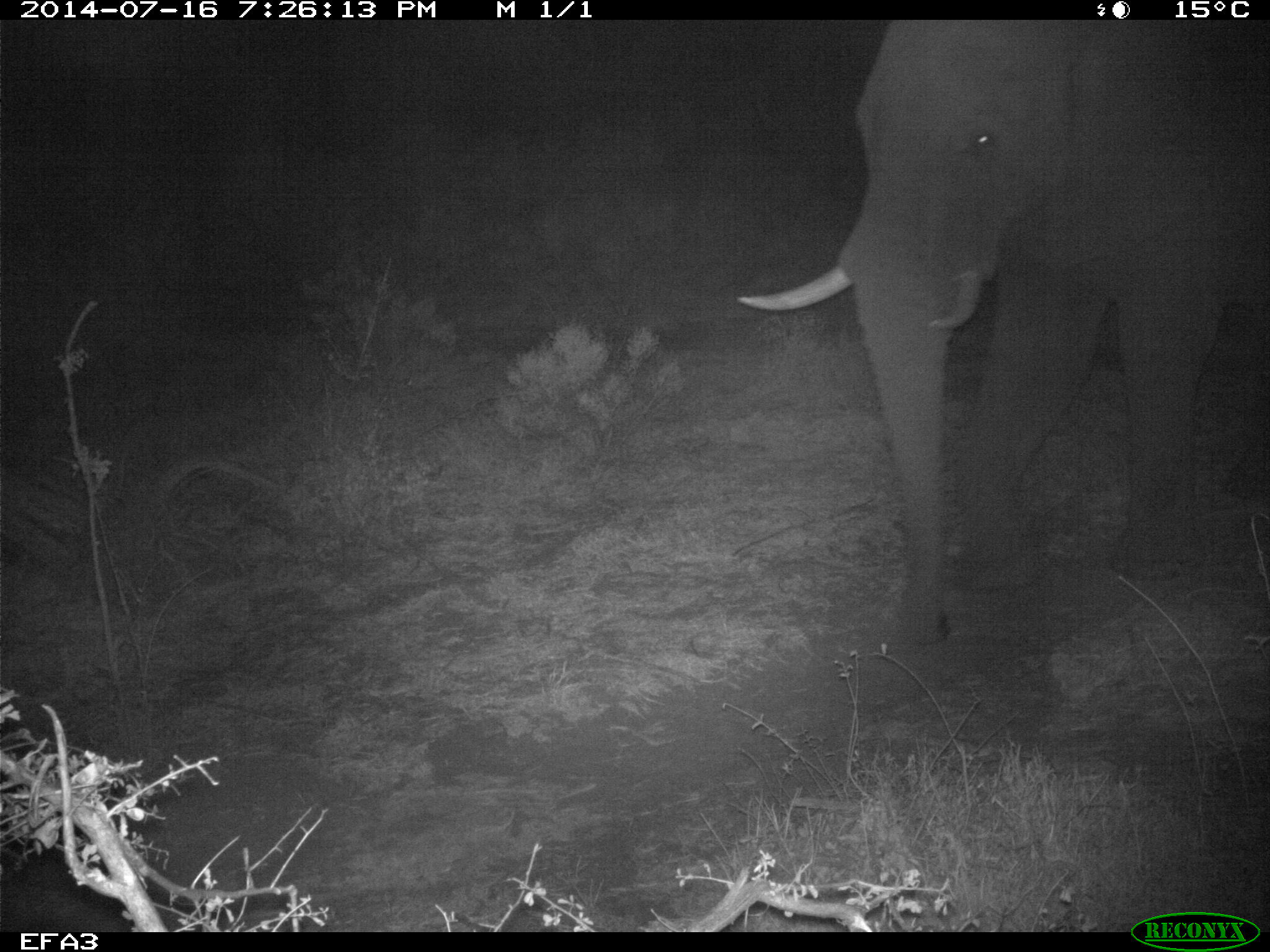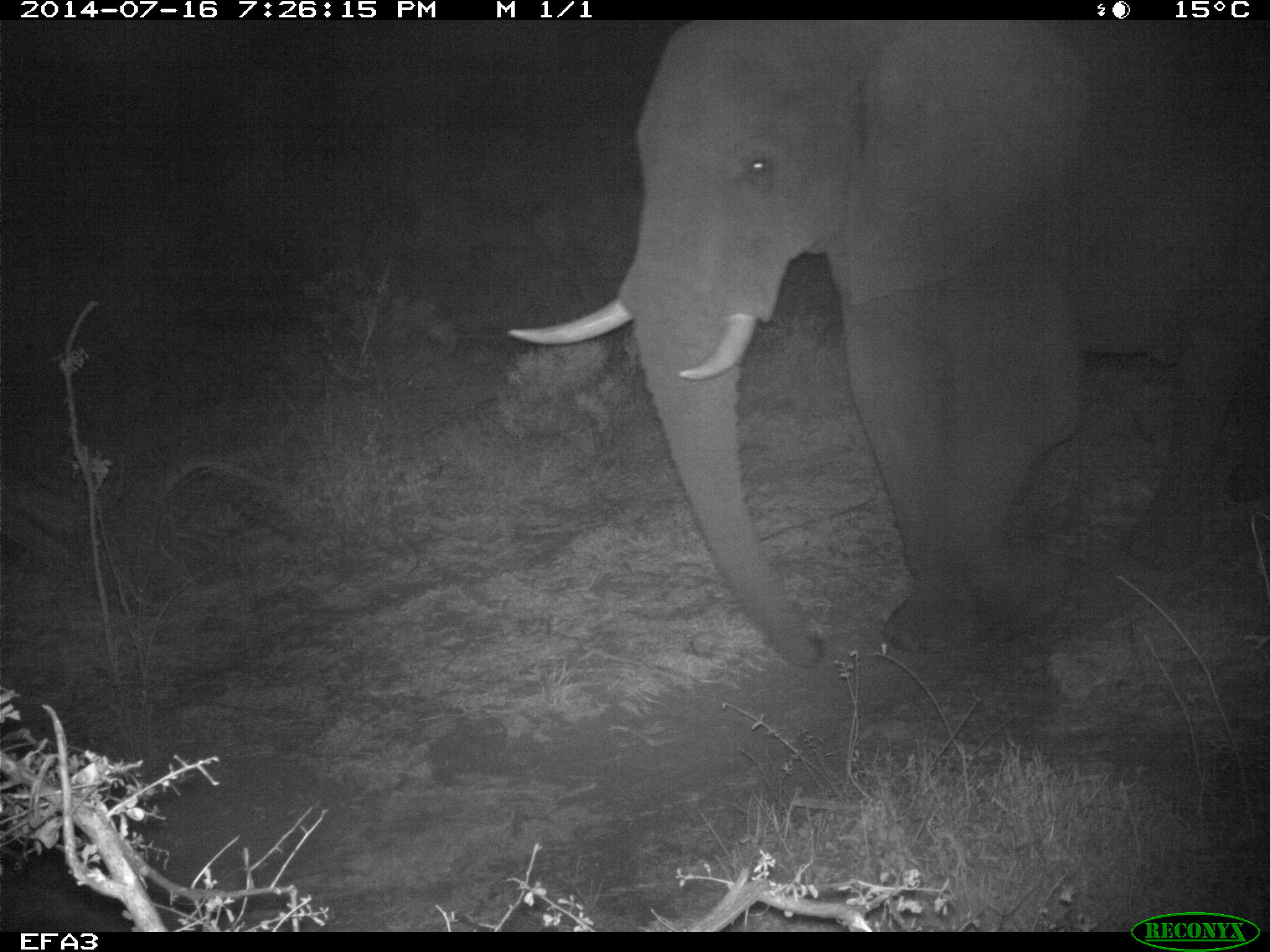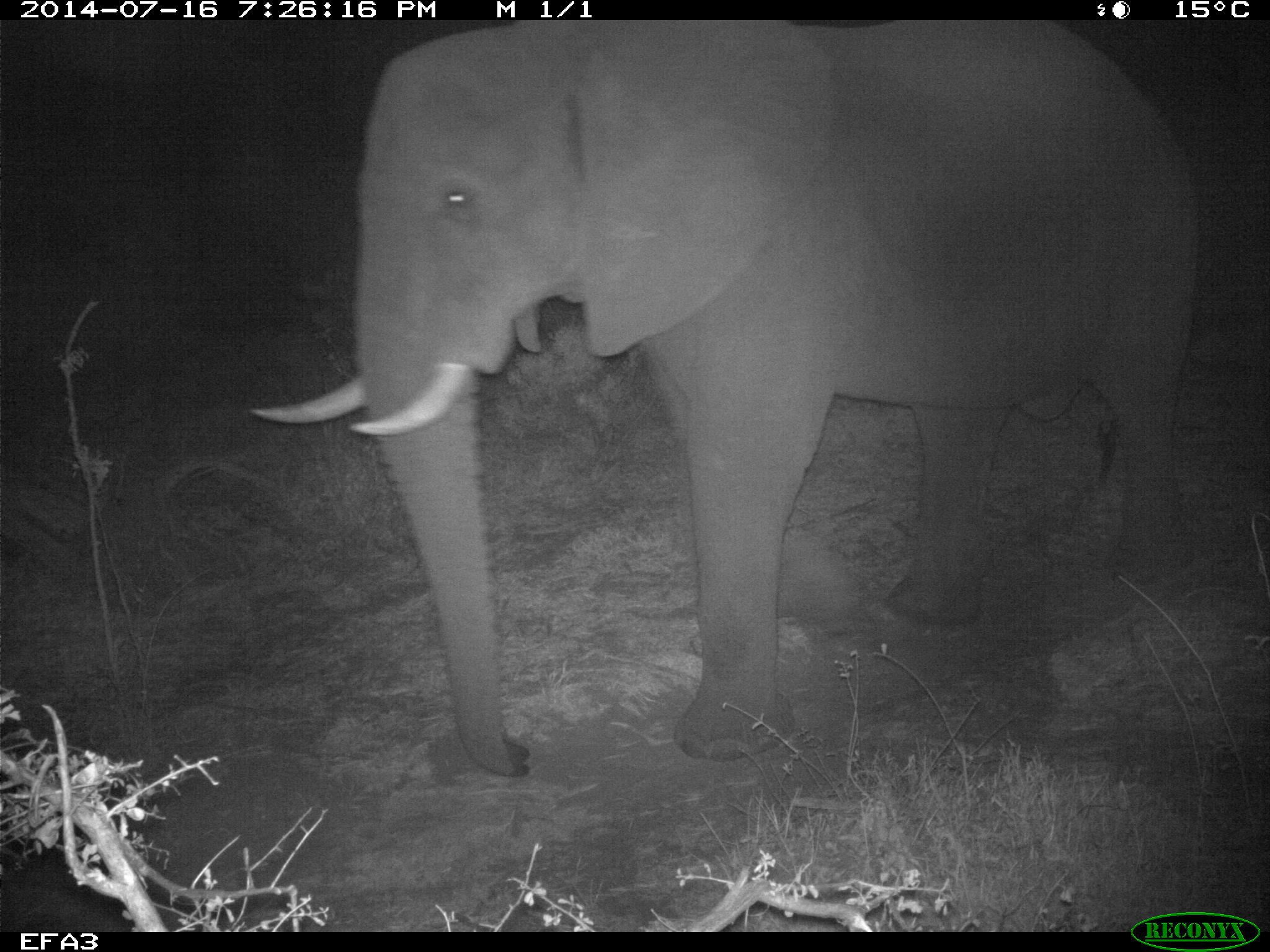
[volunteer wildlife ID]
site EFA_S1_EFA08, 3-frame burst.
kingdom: Animalia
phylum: Chordata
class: Mammalia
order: Proboscidea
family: Elephantidae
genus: Loxodonta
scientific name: Loxodonta africana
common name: african bush elephant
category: elephant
Elephant (african bush elephant) (Loxodonta africana), count 1. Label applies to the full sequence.